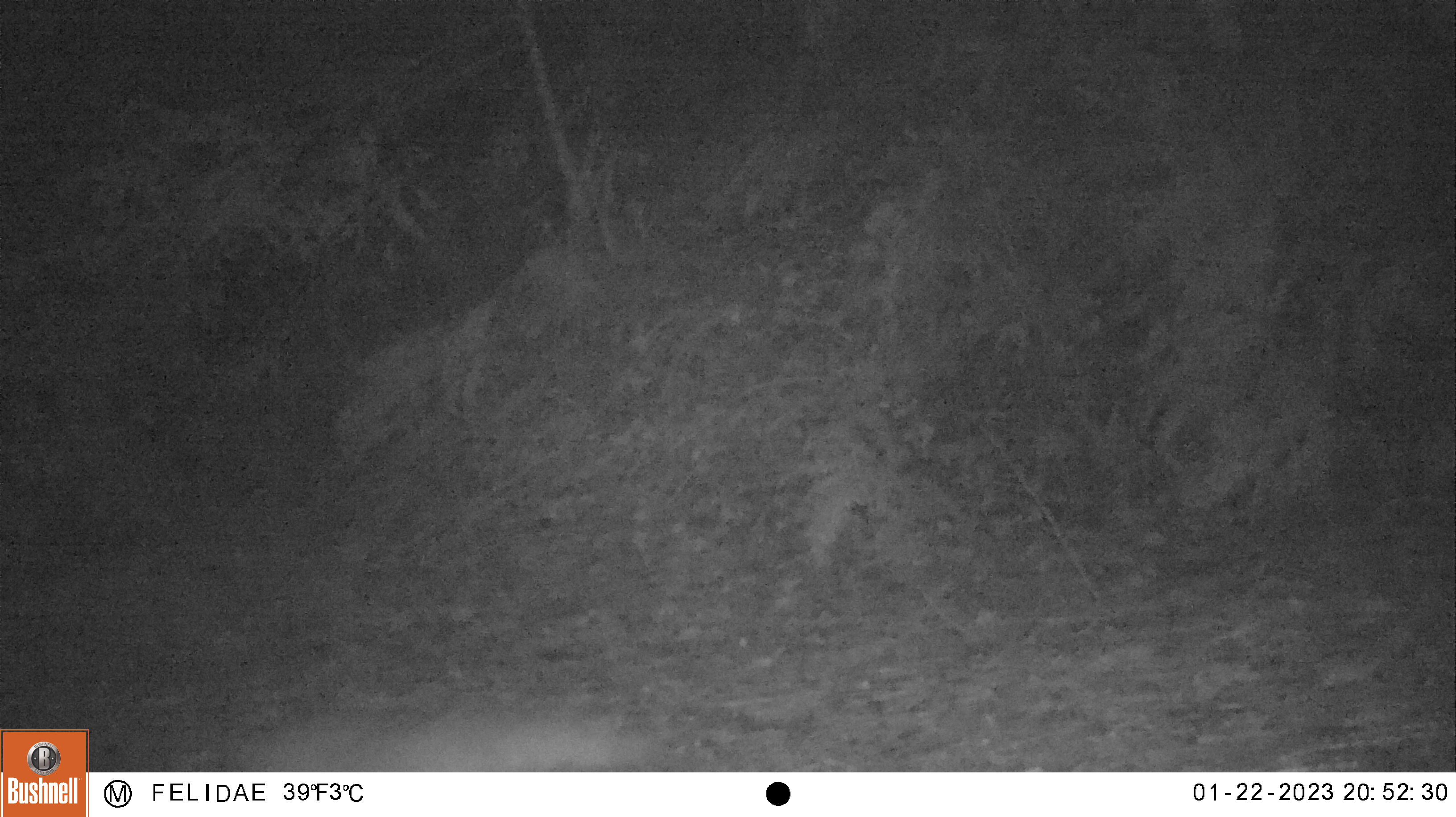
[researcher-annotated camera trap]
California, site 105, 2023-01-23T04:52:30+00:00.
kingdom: Animalia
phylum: Chordata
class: Mammalia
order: Carnivora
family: Canidae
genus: Urocyon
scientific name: Urocyon cinereoargenteus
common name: gray fox